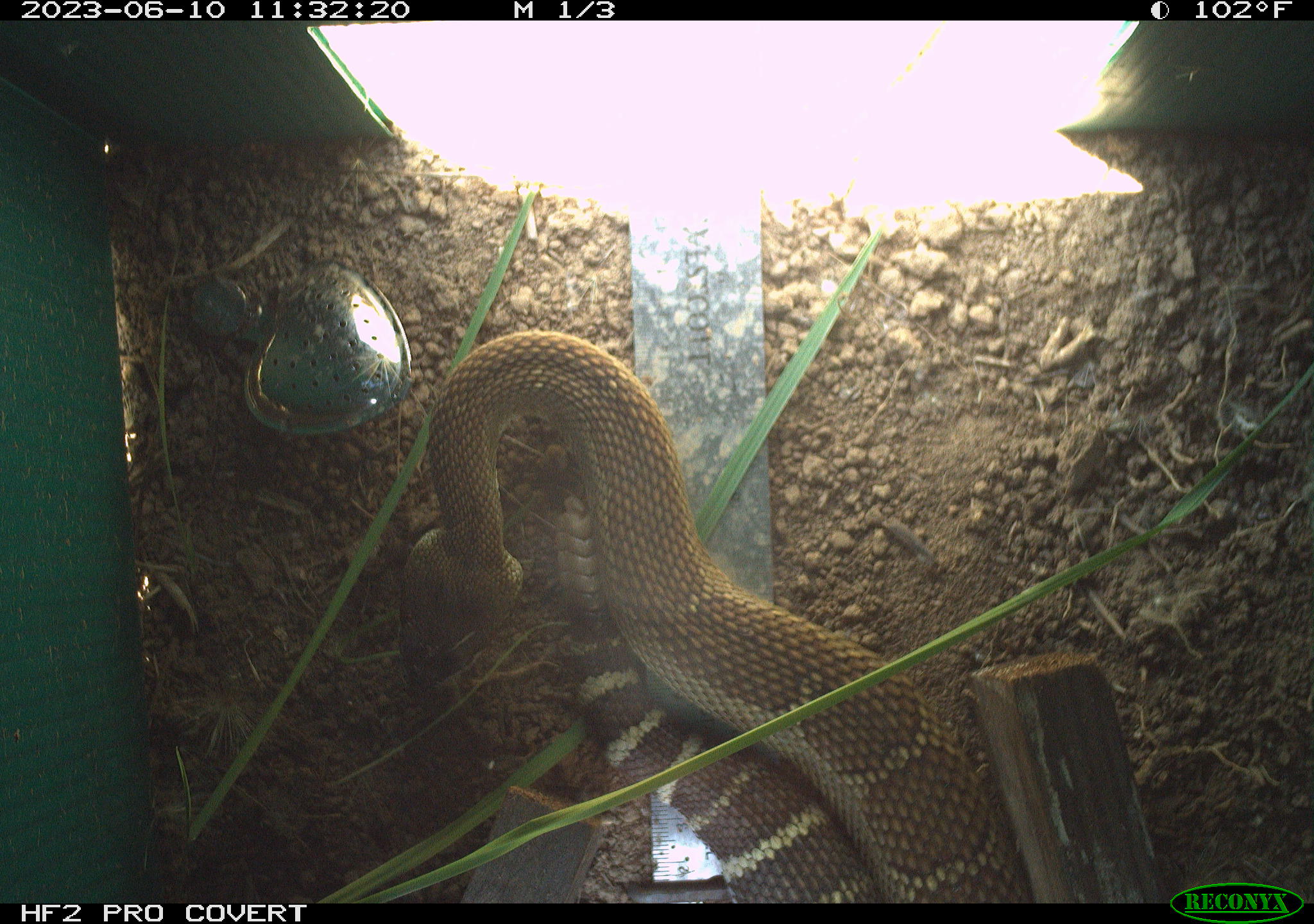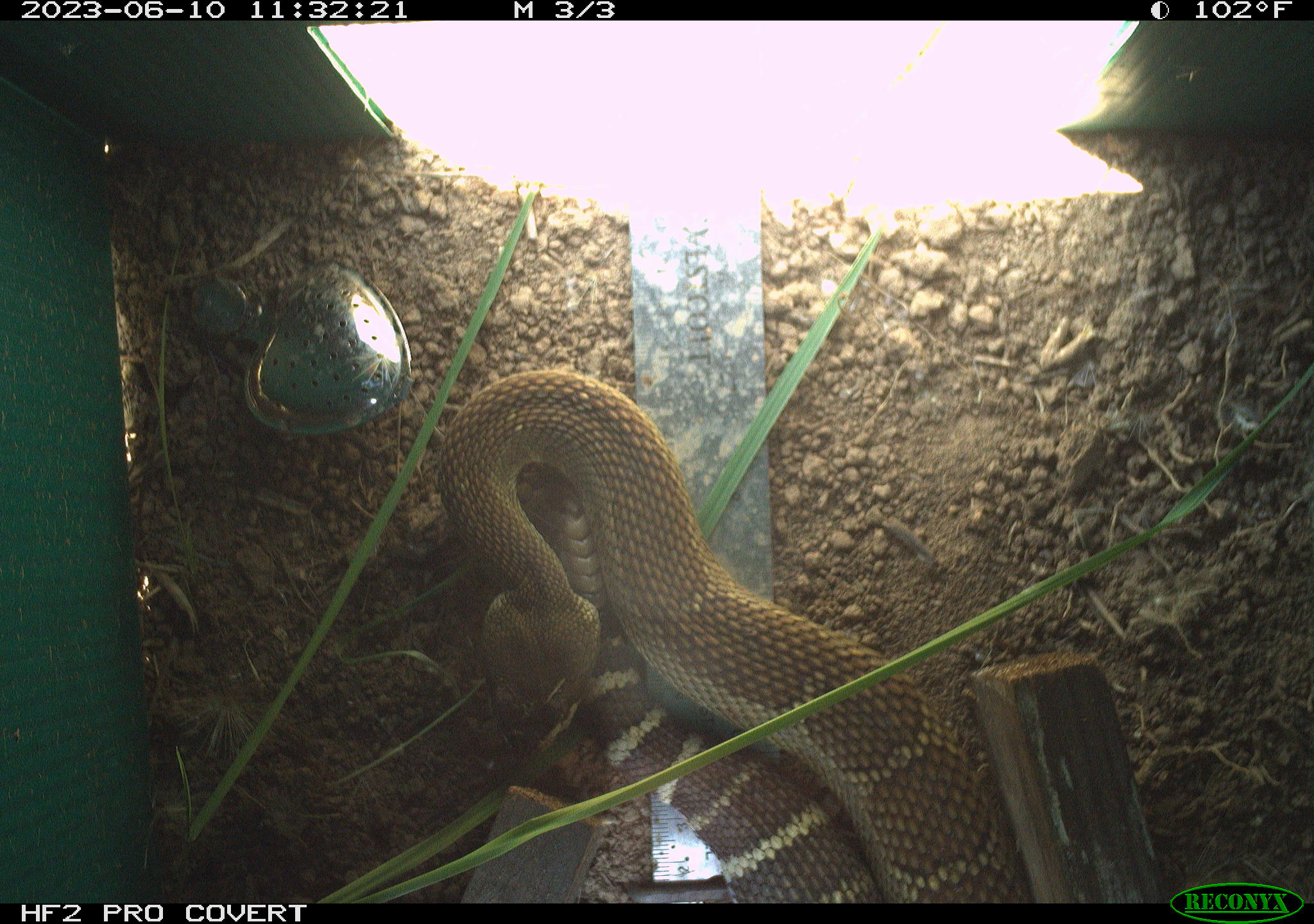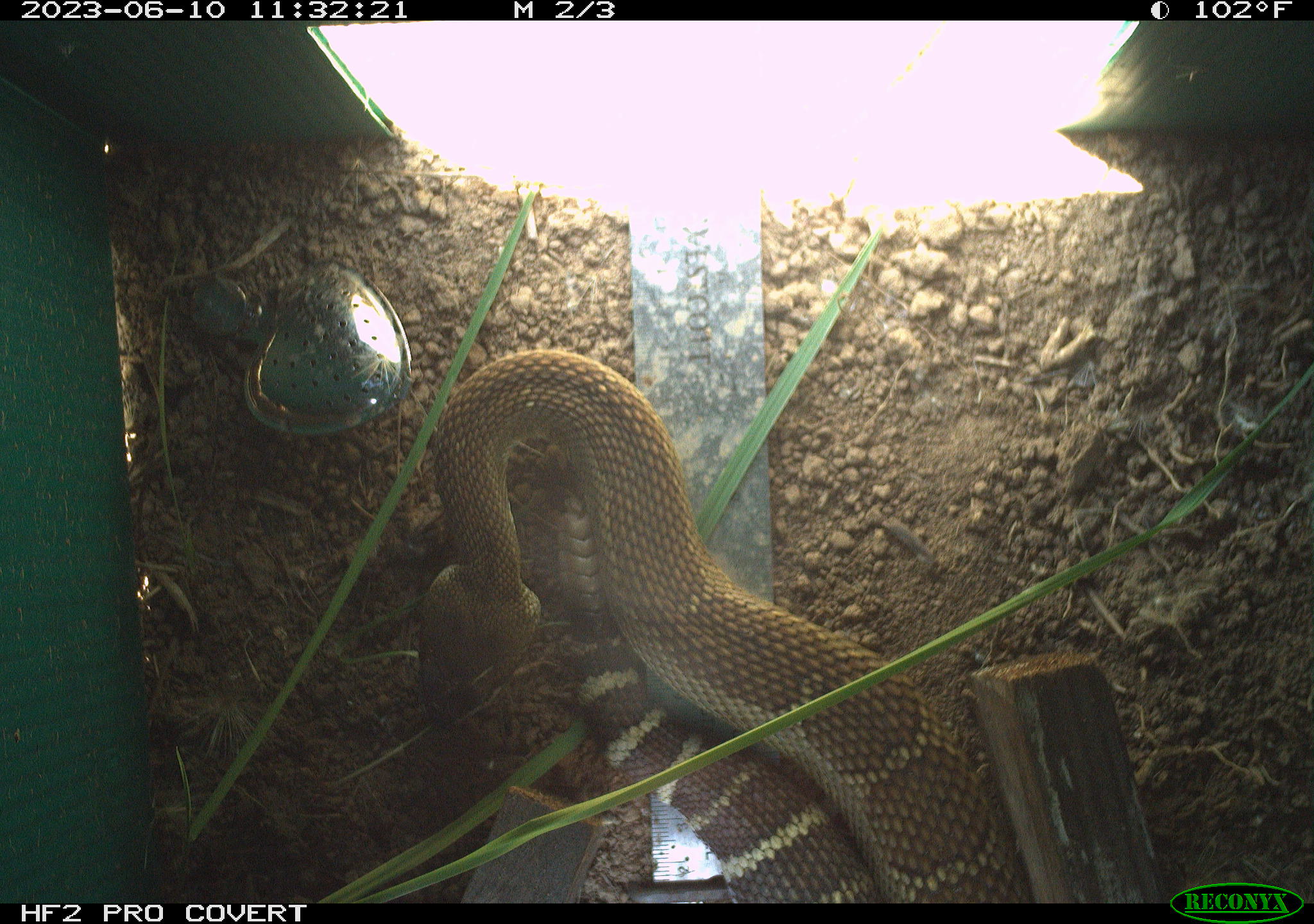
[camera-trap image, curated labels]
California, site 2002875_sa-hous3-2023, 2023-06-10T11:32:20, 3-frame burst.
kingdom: Animalia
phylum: Chordata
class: Reptilia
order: Squamata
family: Viperidae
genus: Crotalus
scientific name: Crotalus oreganus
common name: western rattlesnake